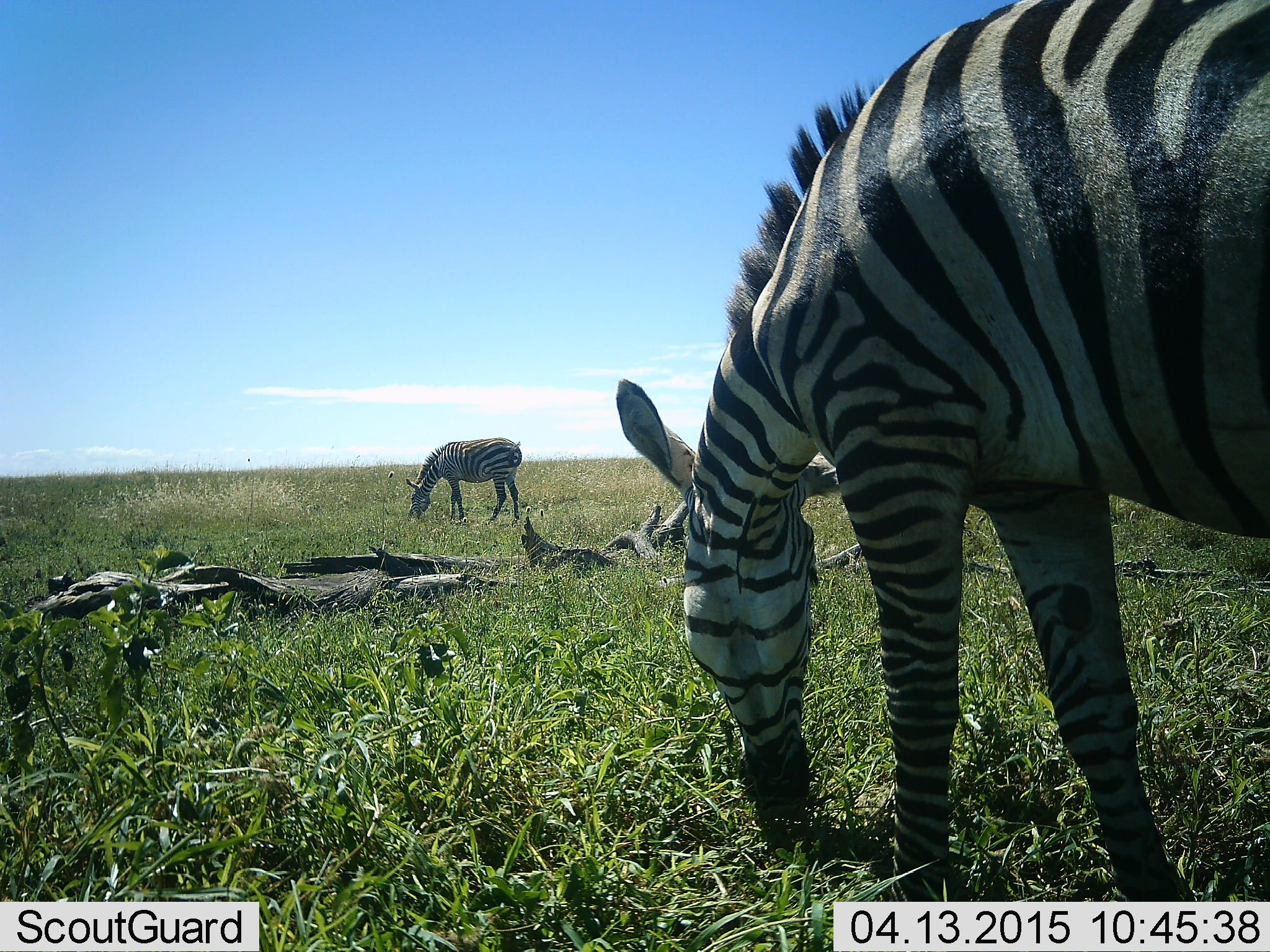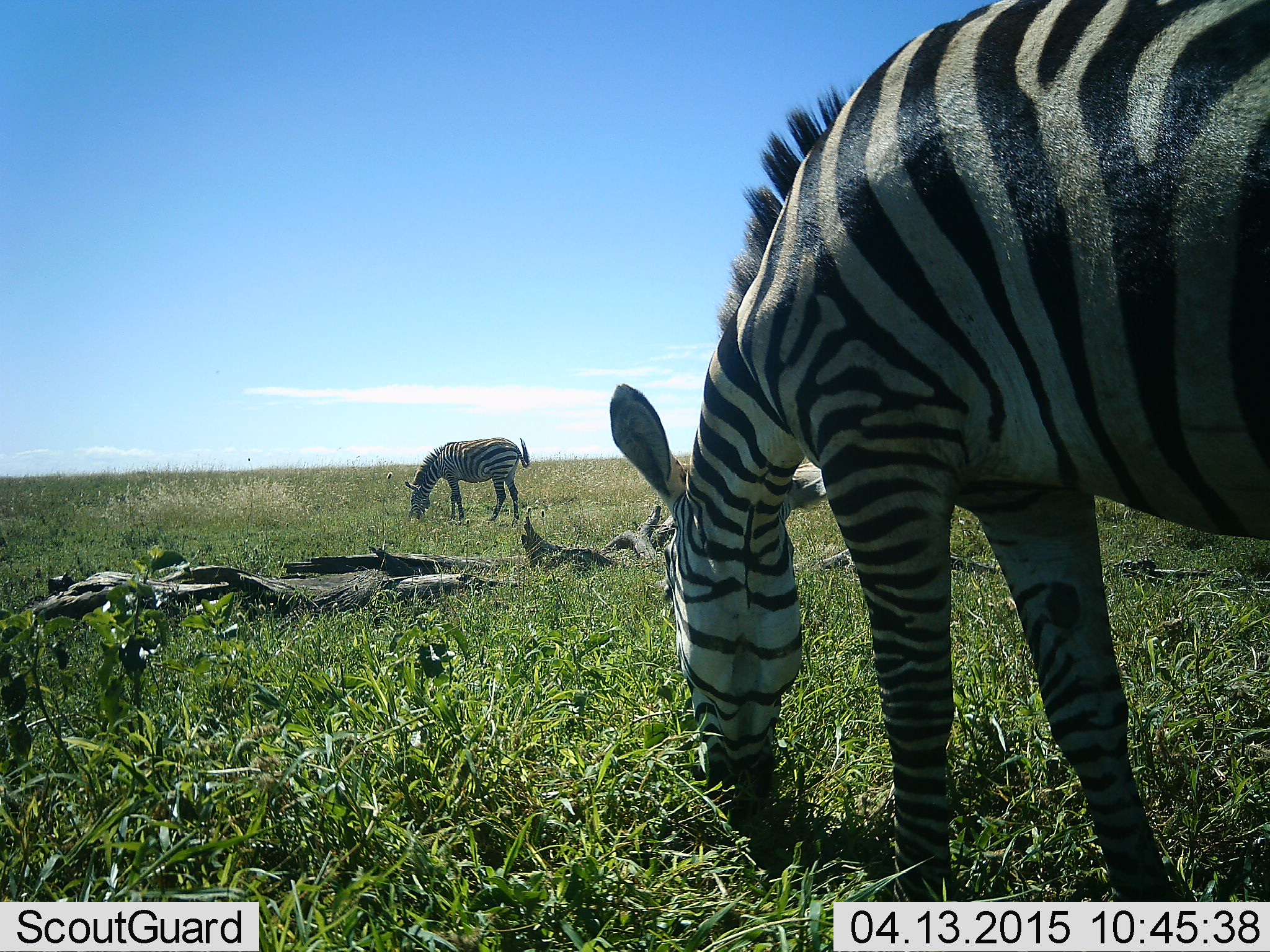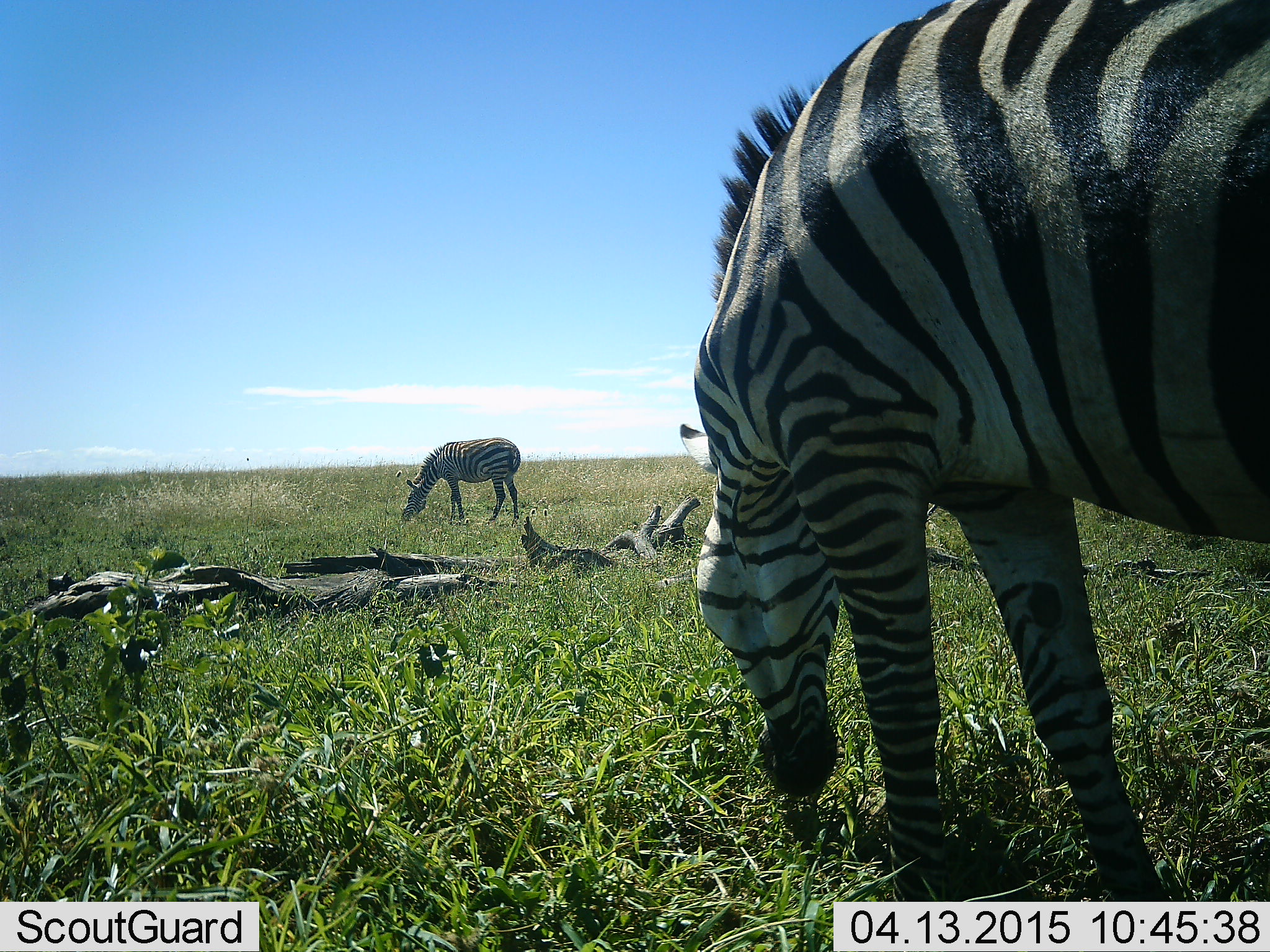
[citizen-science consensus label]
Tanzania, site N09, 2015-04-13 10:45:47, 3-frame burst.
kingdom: Animalia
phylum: Chordata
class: Mammalia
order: Perissodactyla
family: Equidae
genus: Equus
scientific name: Equus quagga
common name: plains zebra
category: zebra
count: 2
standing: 40%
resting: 0%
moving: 0%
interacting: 0%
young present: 0%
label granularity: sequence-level